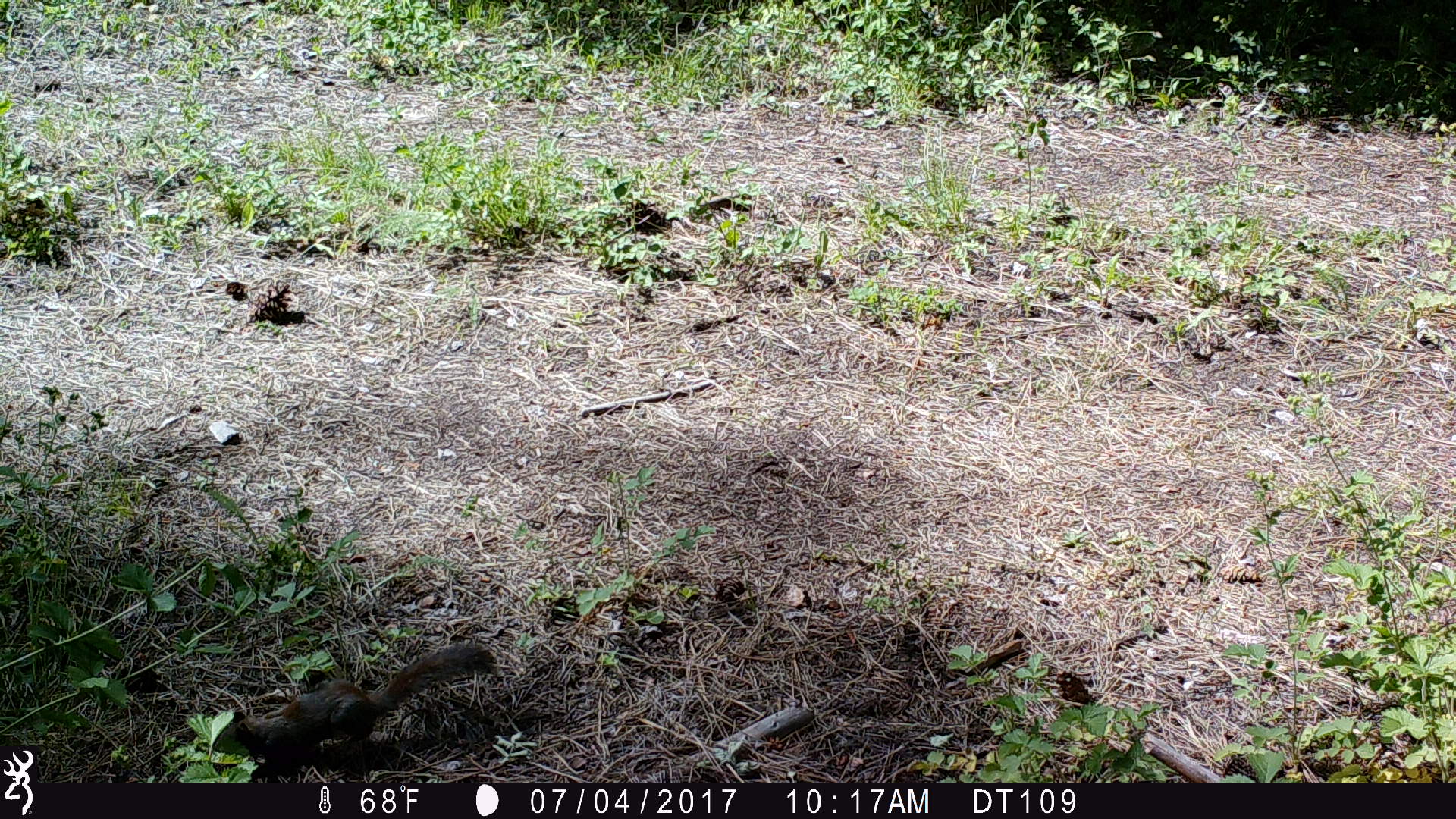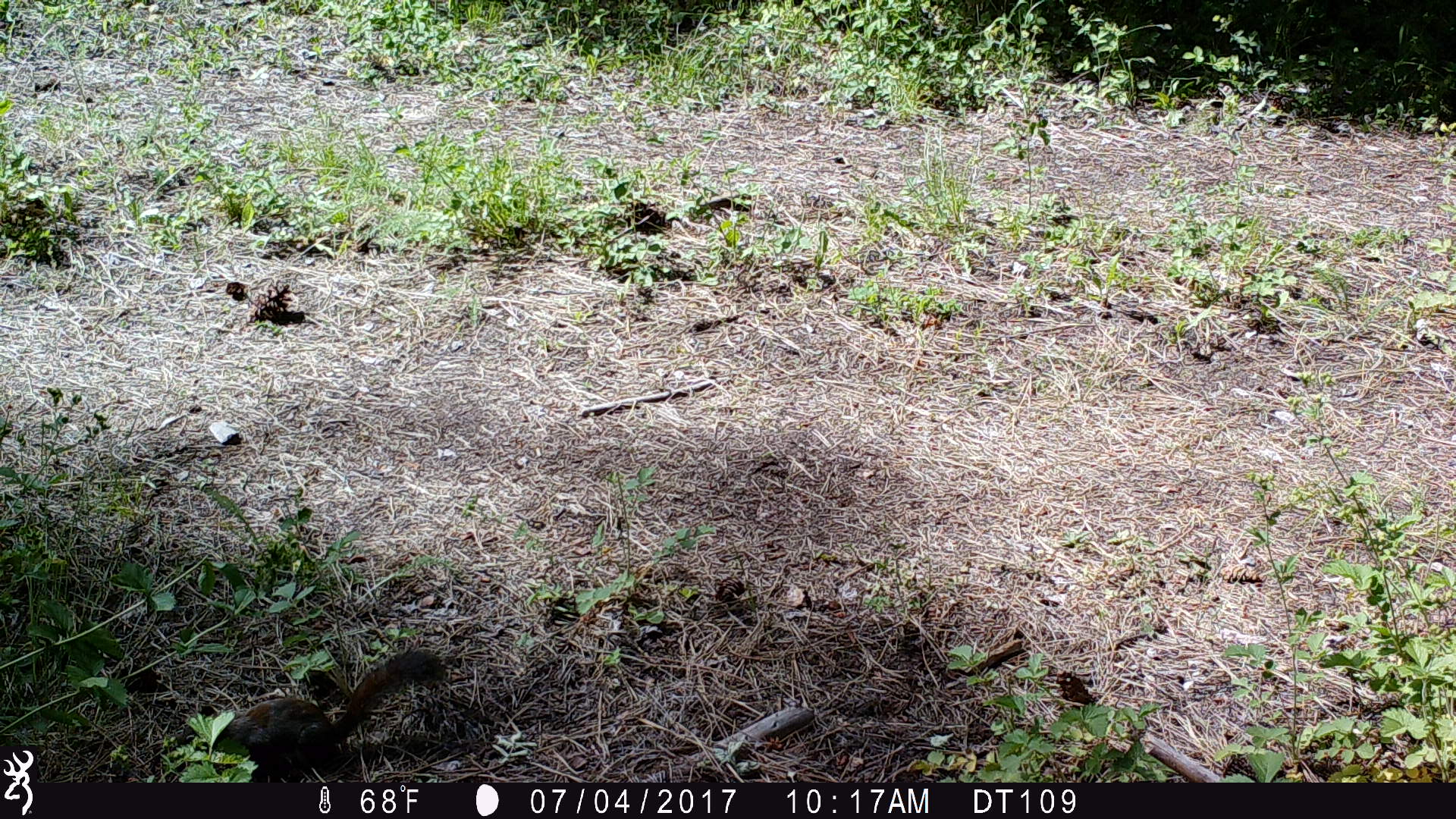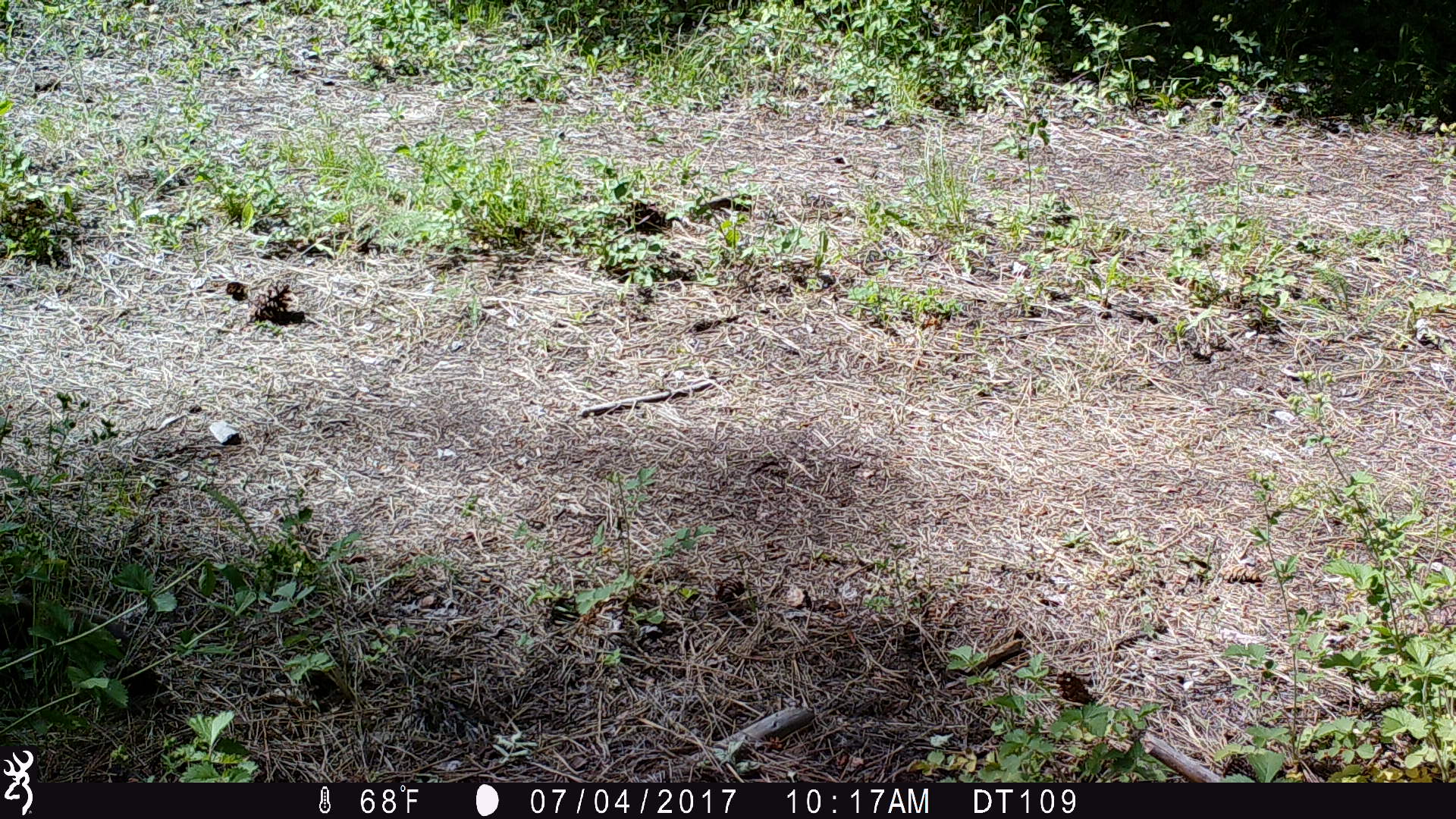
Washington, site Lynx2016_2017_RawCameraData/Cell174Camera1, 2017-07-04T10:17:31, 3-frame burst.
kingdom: Animalia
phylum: Chordata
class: Mammalia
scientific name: Mammalia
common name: small mammal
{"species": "small mammal (Mammalia)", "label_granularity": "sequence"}